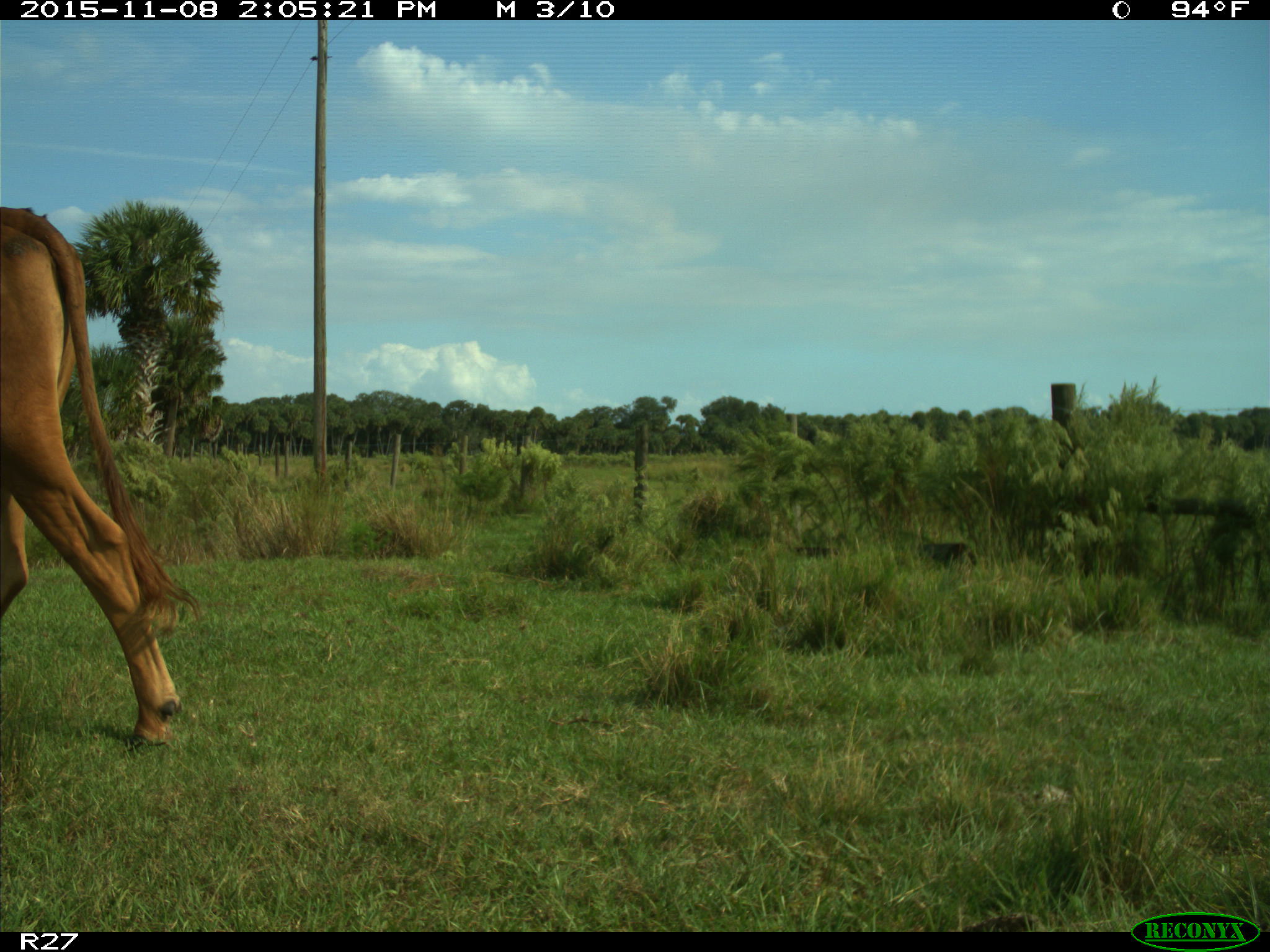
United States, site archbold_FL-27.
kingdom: Animalia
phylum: Chordata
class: Mammalia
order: Artiodactyla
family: Bovidae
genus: Bos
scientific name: Bos taurus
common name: domestic cow